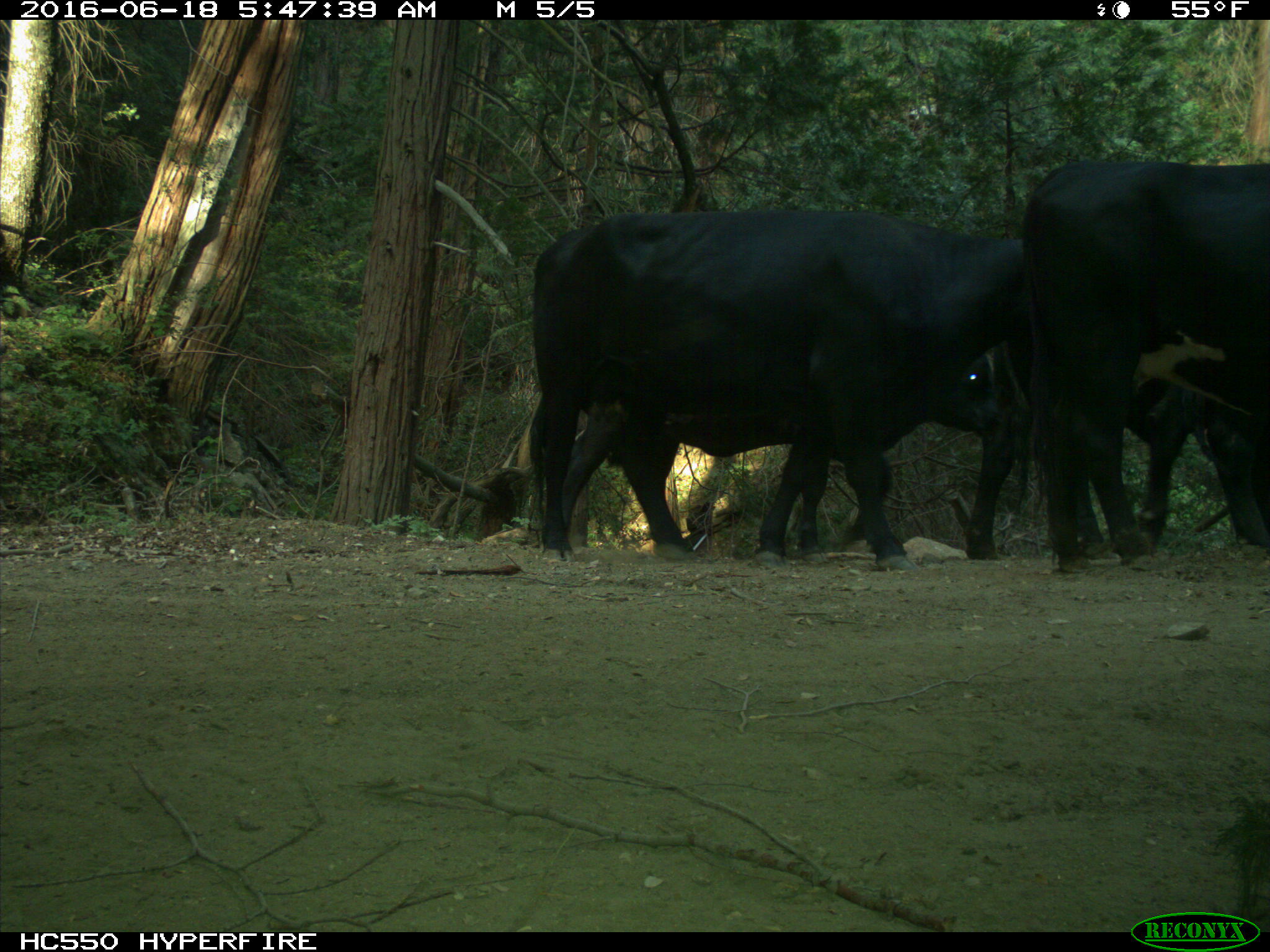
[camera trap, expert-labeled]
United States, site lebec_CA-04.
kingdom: Animalia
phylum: Chordata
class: Mammalia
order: Artiodactyla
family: Bovidae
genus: Bos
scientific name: Bos taurus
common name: domestic cow